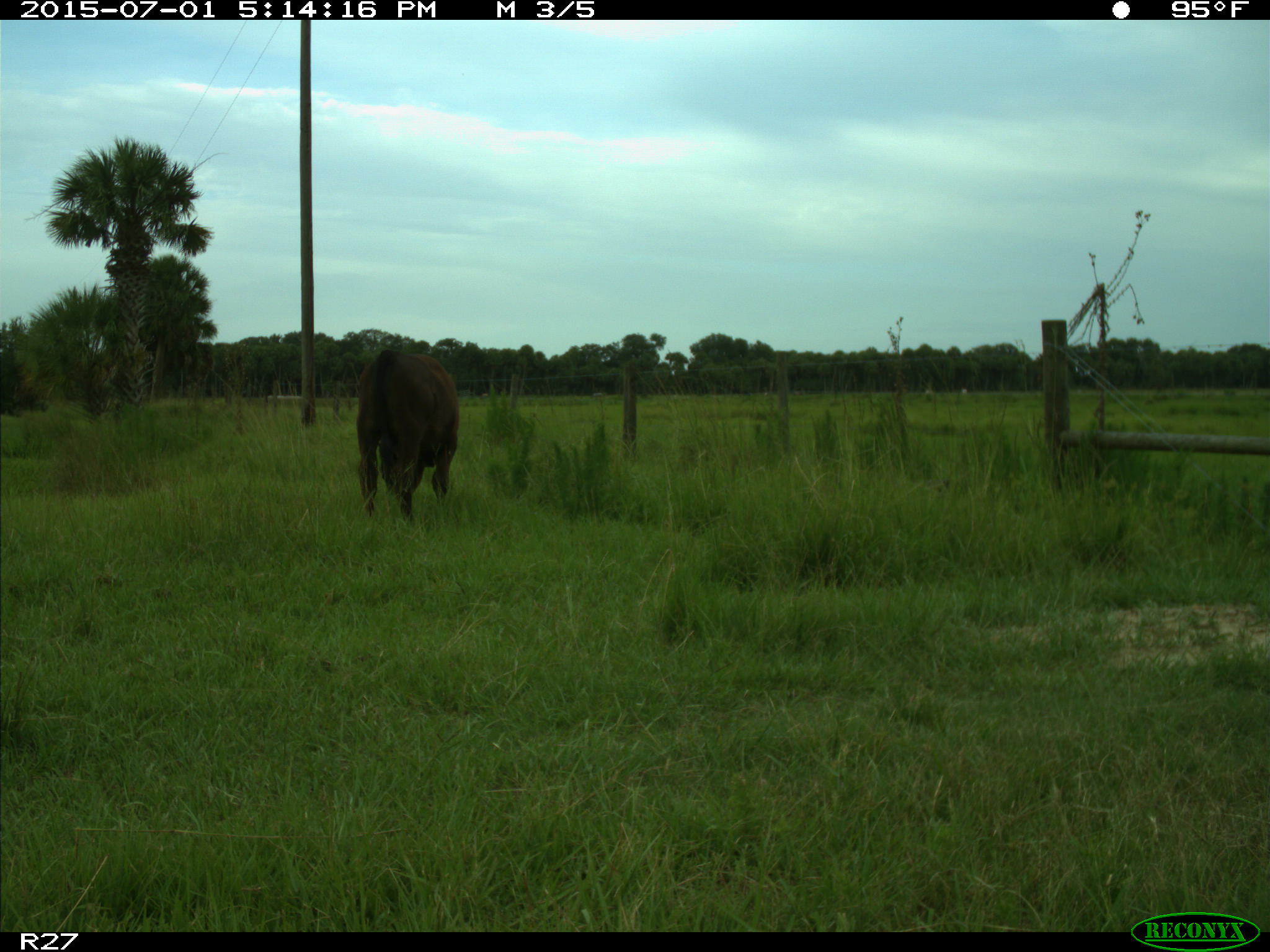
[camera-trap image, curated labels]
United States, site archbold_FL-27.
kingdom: Animalia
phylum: Chordata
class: Mammalia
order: Artiodactyla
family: Bovidae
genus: Bos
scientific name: Bos taurus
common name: domestic cow